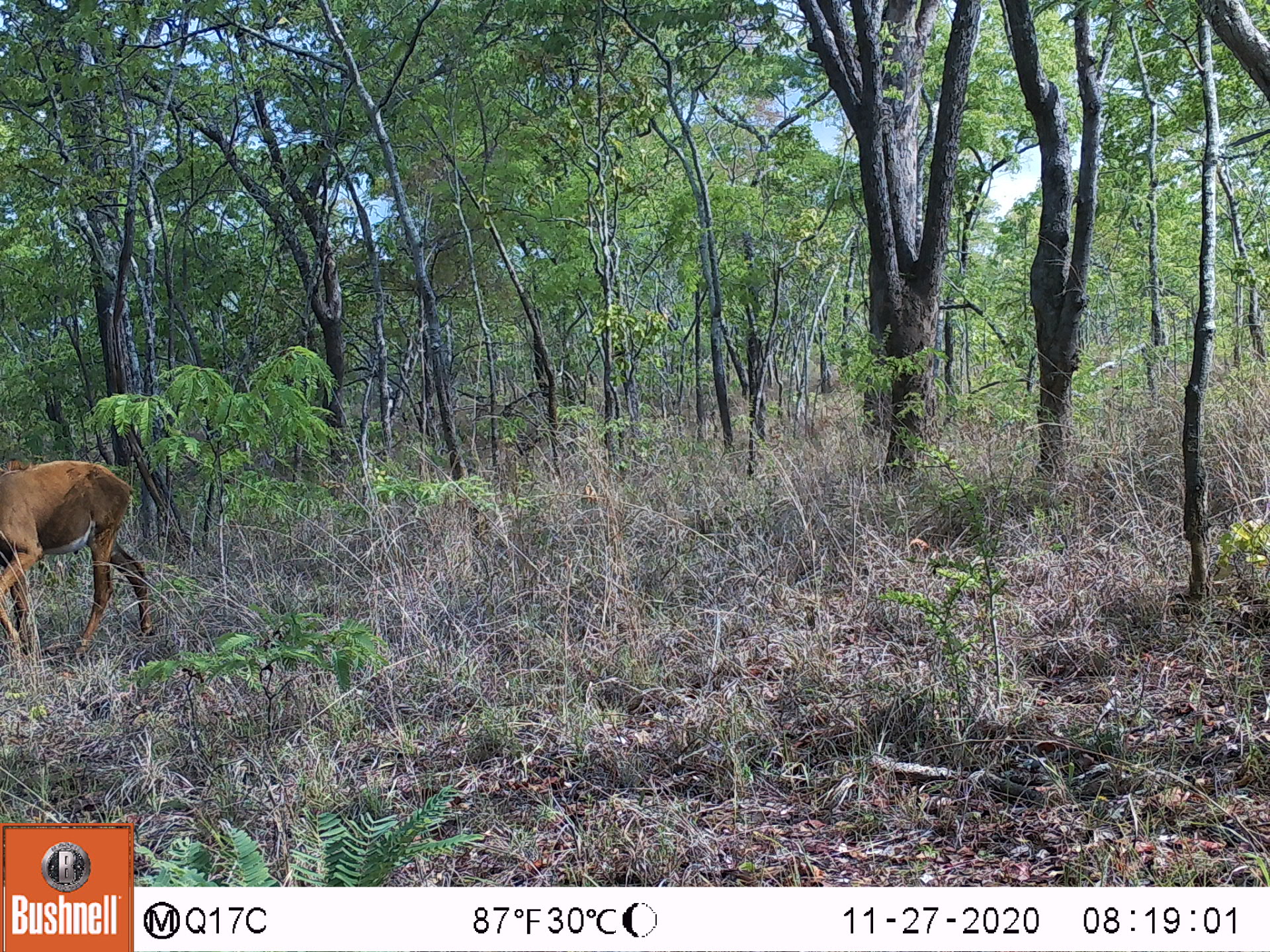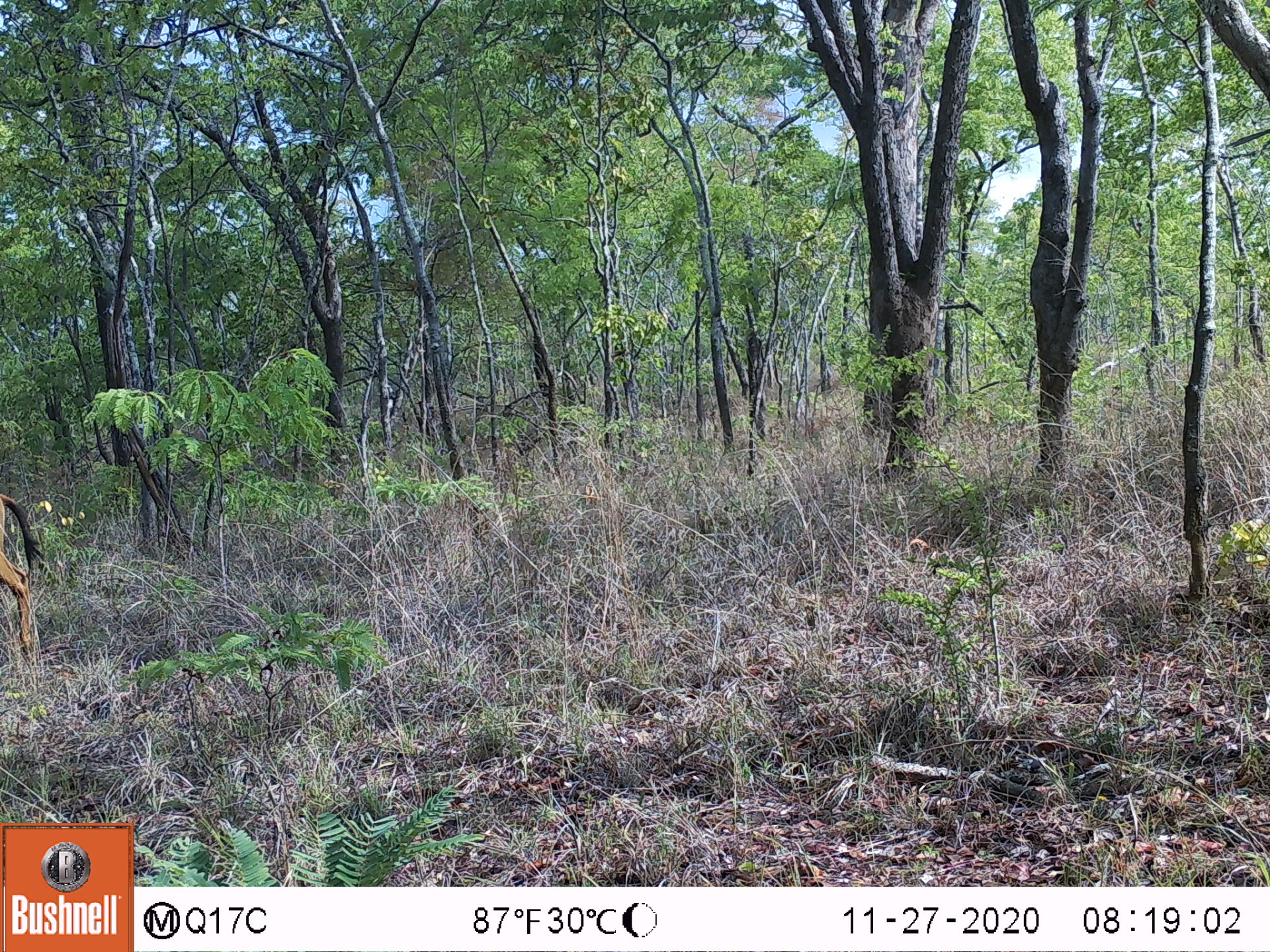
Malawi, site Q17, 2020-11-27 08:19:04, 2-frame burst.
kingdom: Animalia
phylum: Chordata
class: Mammalia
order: Artiodactyla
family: Bovidae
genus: Hippotragus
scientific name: Hippotragus niger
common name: sable antelope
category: sable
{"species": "sable (sable antelope) (Hippotragus niger)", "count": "1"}